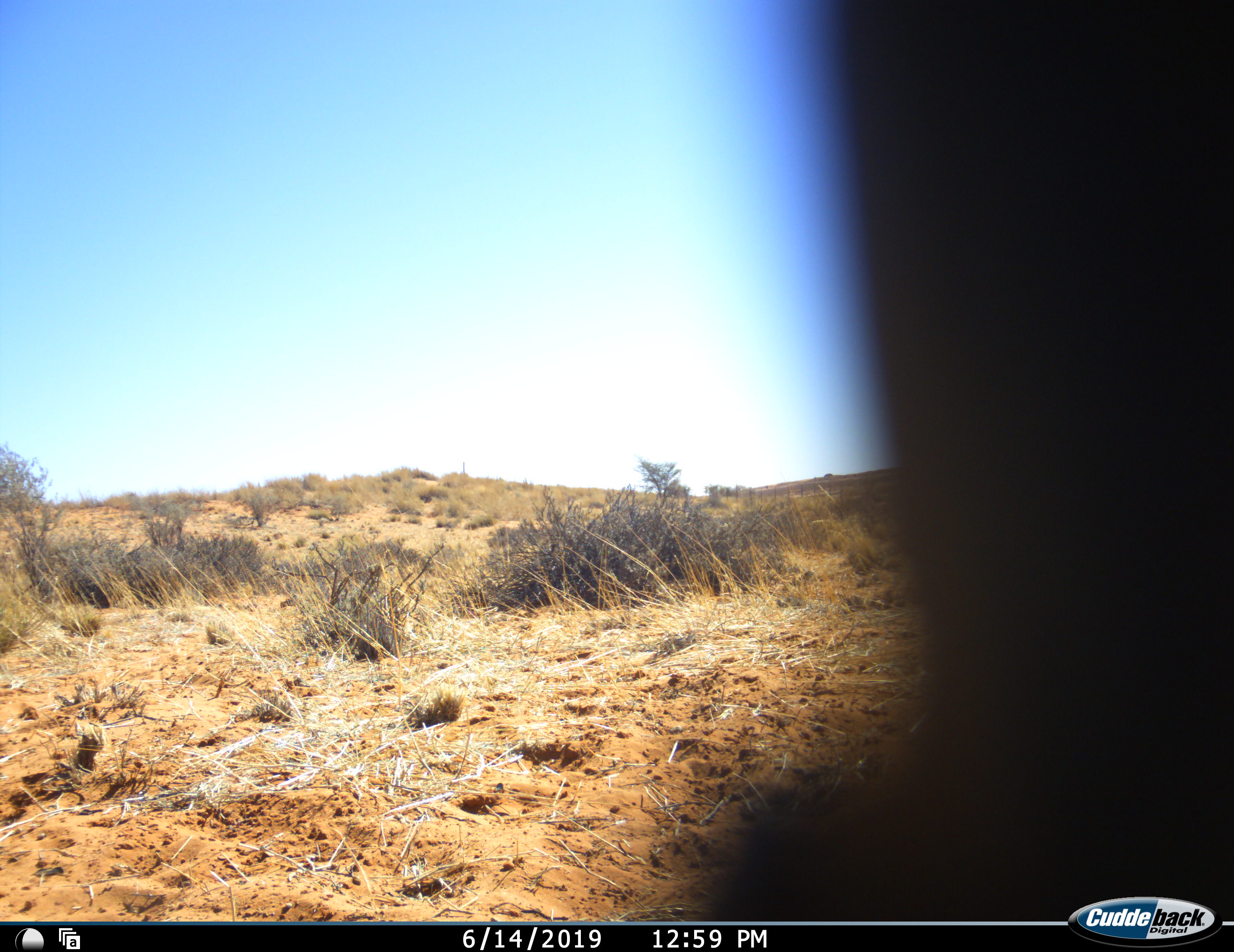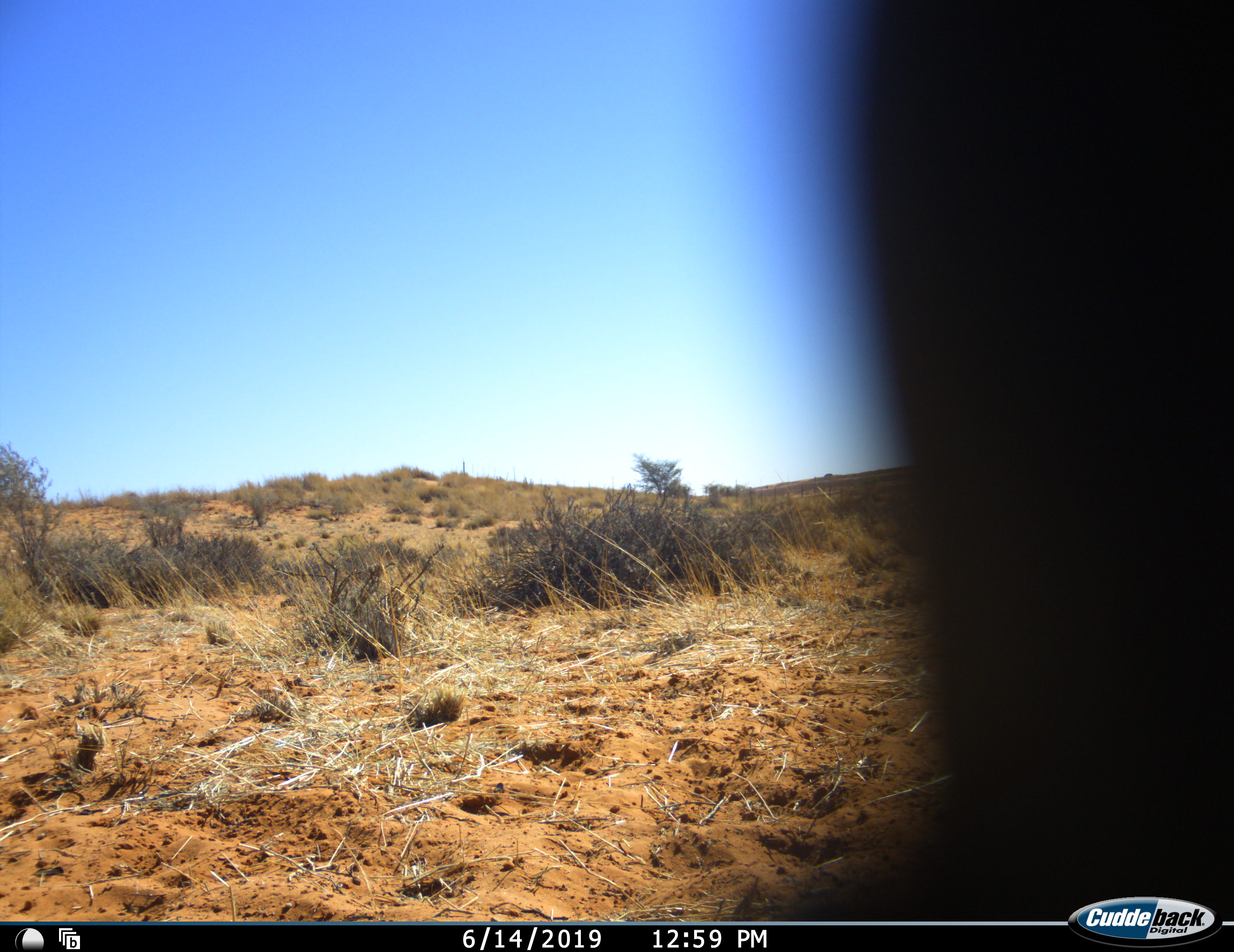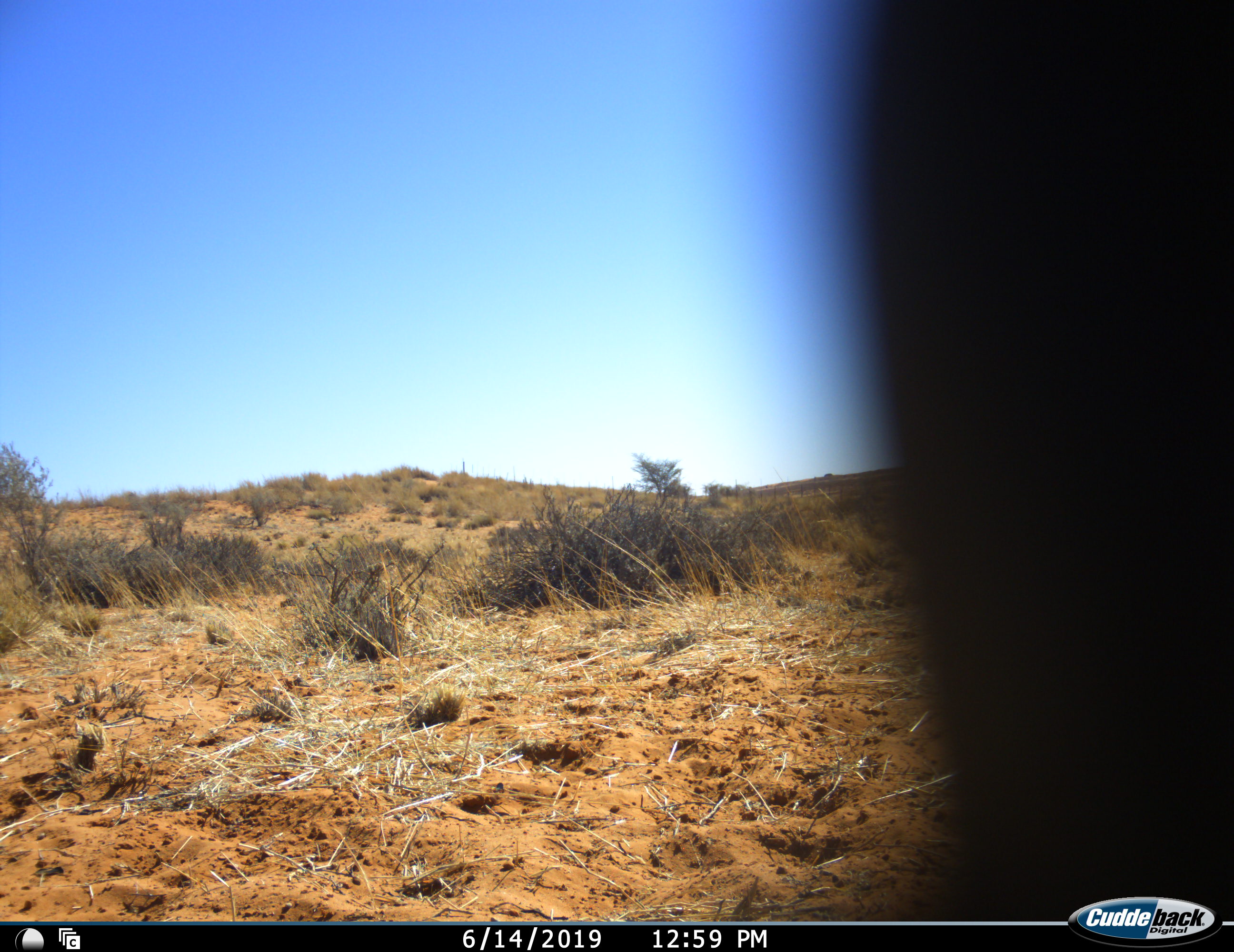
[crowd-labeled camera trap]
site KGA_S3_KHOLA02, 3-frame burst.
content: unidentified animal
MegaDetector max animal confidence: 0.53